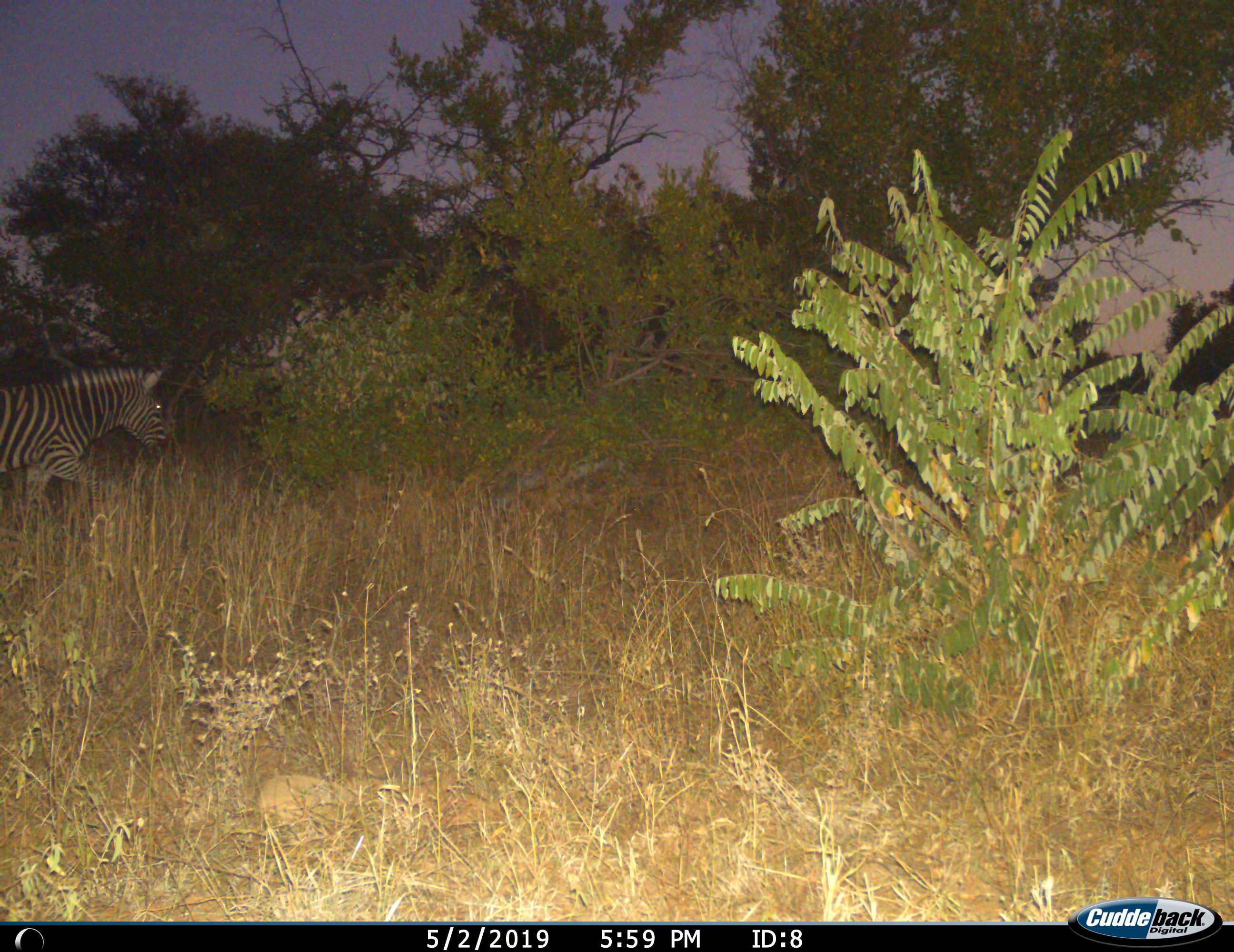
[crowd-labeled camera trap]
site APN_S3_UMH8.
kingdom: Animalia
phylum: Chordata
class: Mammalia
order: Perissodactyla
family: Equidae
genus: Equus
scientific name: Equus quagga burchellii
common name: burchell's zebra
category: zebraburchells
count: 1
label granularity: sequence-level